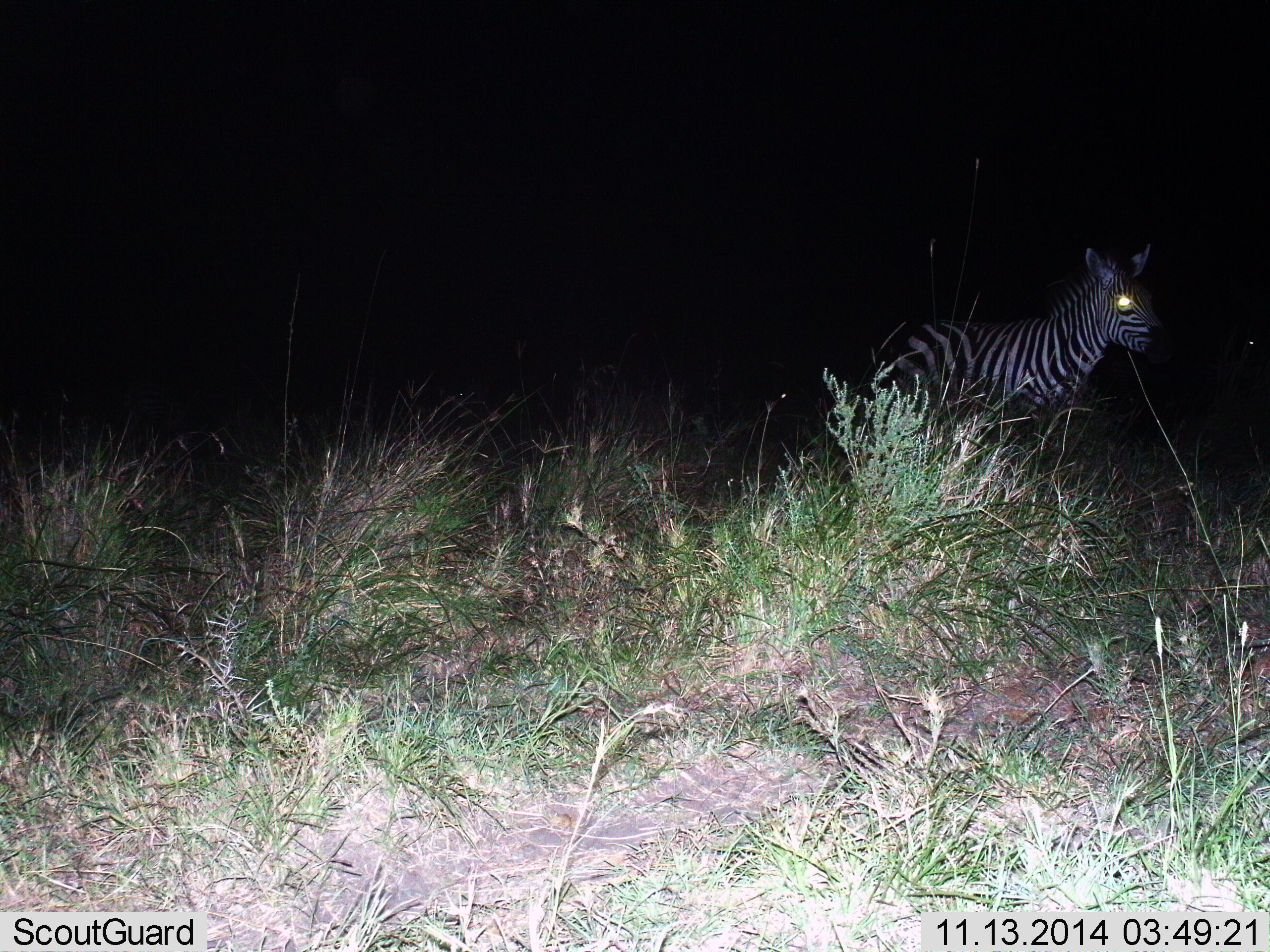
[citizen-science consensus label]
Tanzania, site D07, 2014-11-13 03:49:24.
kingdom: Animalia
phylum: Chordata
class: Mammalia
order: Perissodactyla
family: Equidae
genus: Equus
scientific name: Equus quagga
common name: plains zebra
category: zebra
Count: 1.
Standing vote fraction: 100%.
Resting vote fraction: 0%.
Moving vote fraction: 10%.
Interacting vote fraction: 0%.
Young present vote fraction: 0%.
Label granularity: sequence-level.